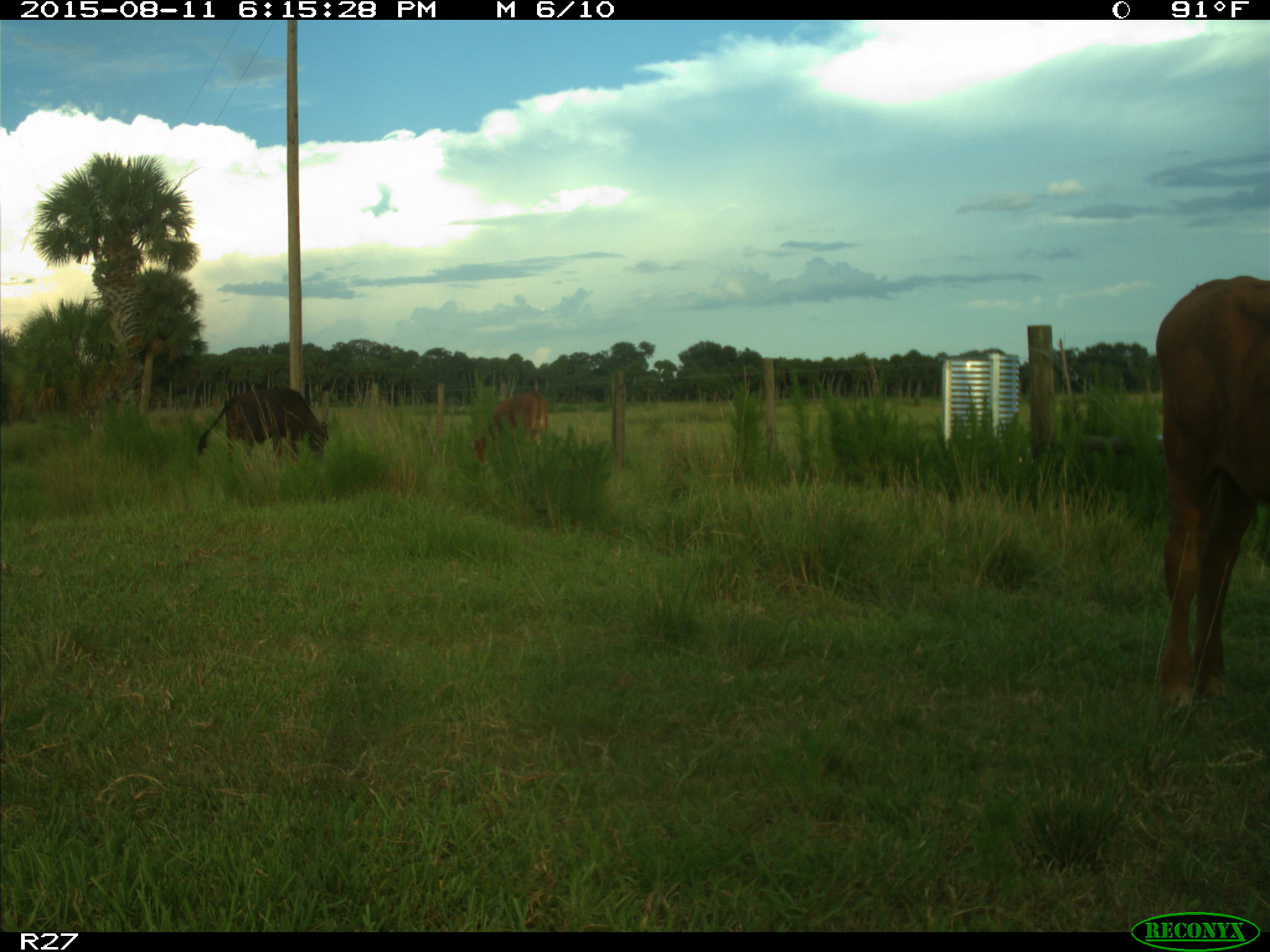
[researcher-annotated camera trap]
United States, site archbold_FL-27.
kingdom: Animalia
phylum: Chordata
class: Mammalia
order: Artiodactyla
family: Bovidae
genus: Bos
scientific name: Bos taurus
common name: domestic cow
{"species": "Bos taurus (domestic cow)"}